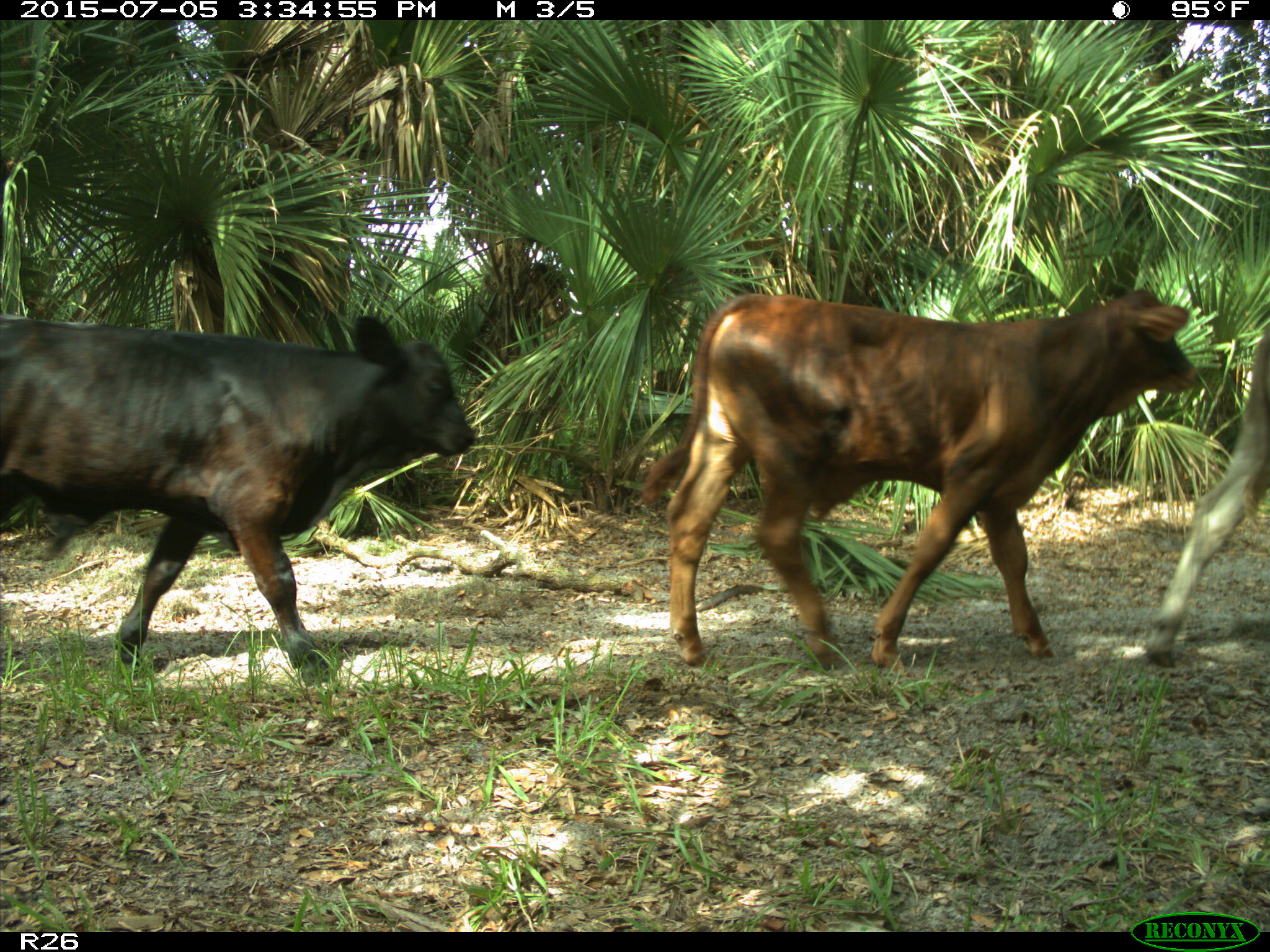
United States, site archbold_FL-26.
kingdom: Animalia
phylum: Chordata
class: Mammalia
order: Artiodactyla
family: Bovidae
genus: Bos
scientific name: Bos taurus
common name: domestic cow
Bos taurus (domestic cow).